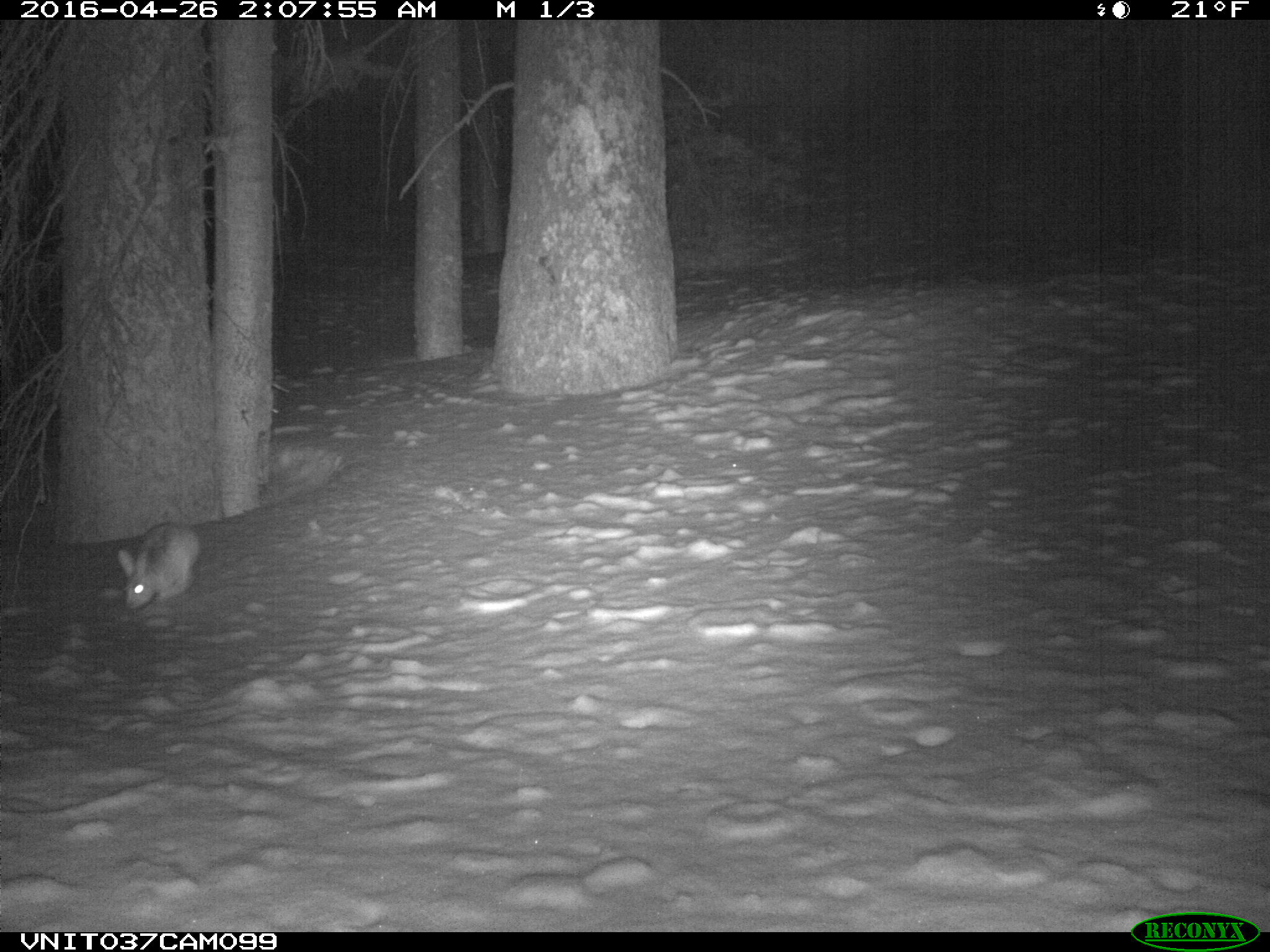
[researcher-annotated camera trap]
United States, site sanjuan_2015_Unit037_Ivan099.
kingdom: Animalia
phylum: Chordata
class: Mammalia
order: Lagomorpha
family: Leporidae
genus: Lepus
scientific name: Lepus americanus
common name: snowshoe hare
Lepus americanus (snowshoe hare).